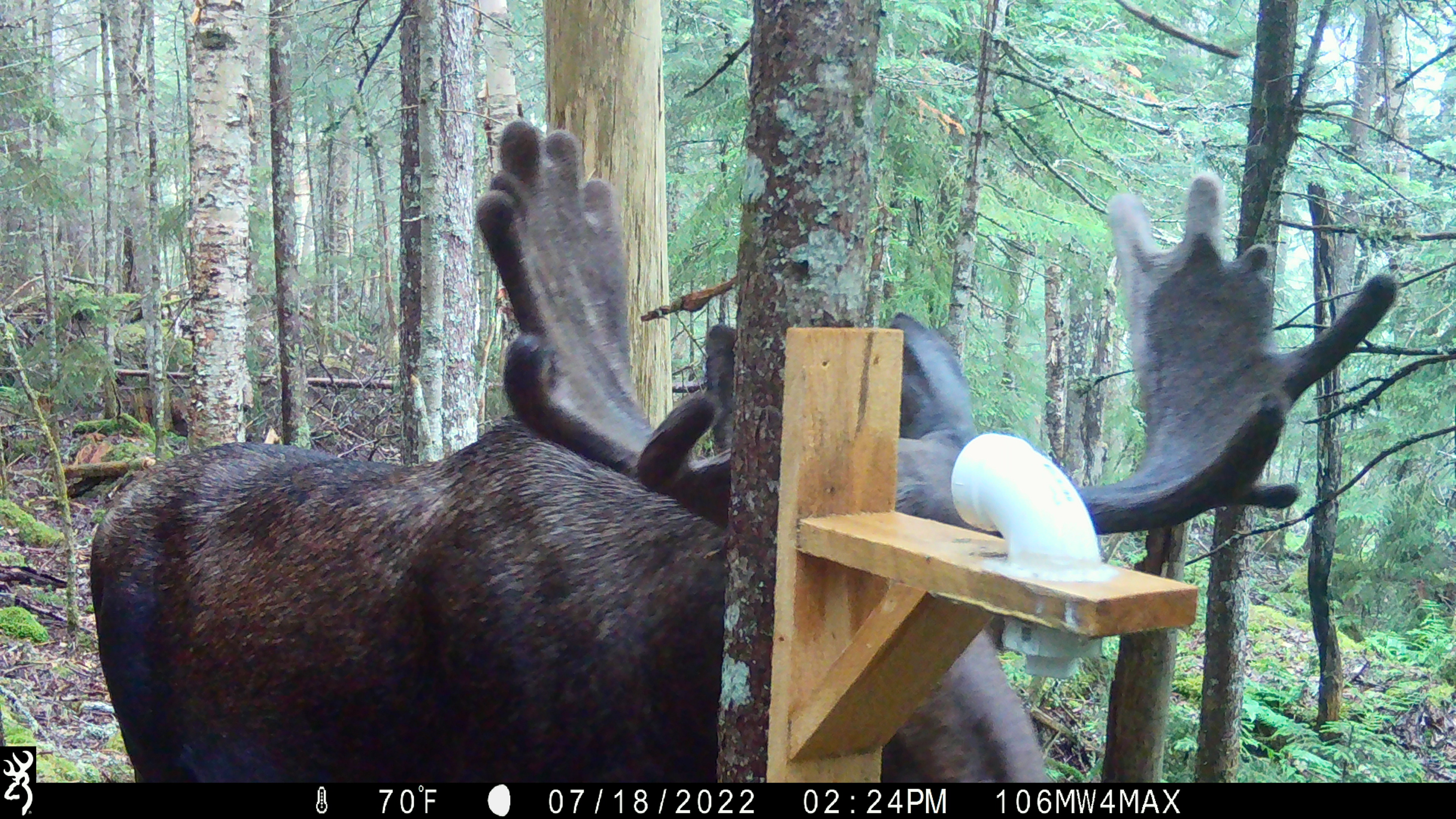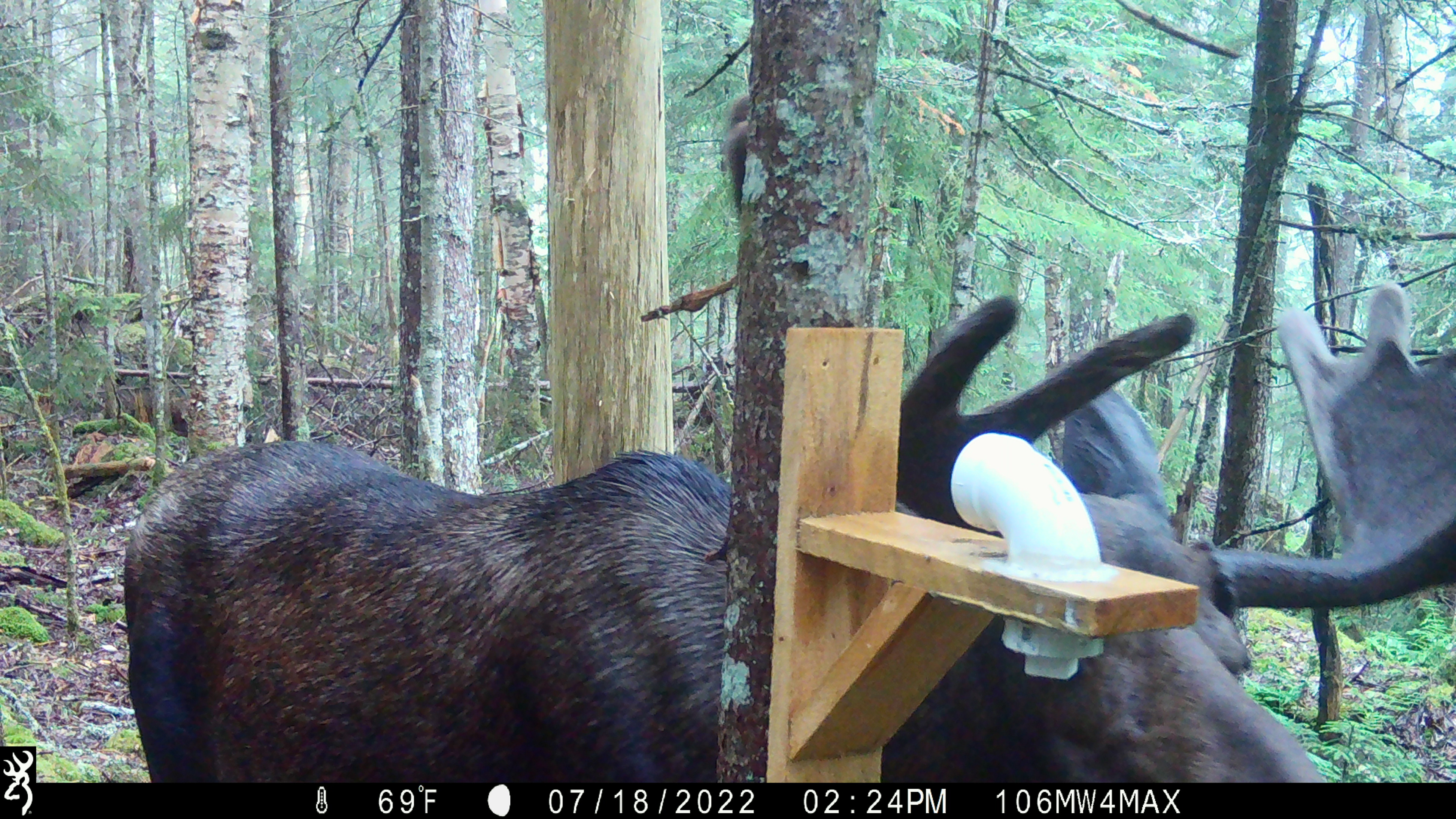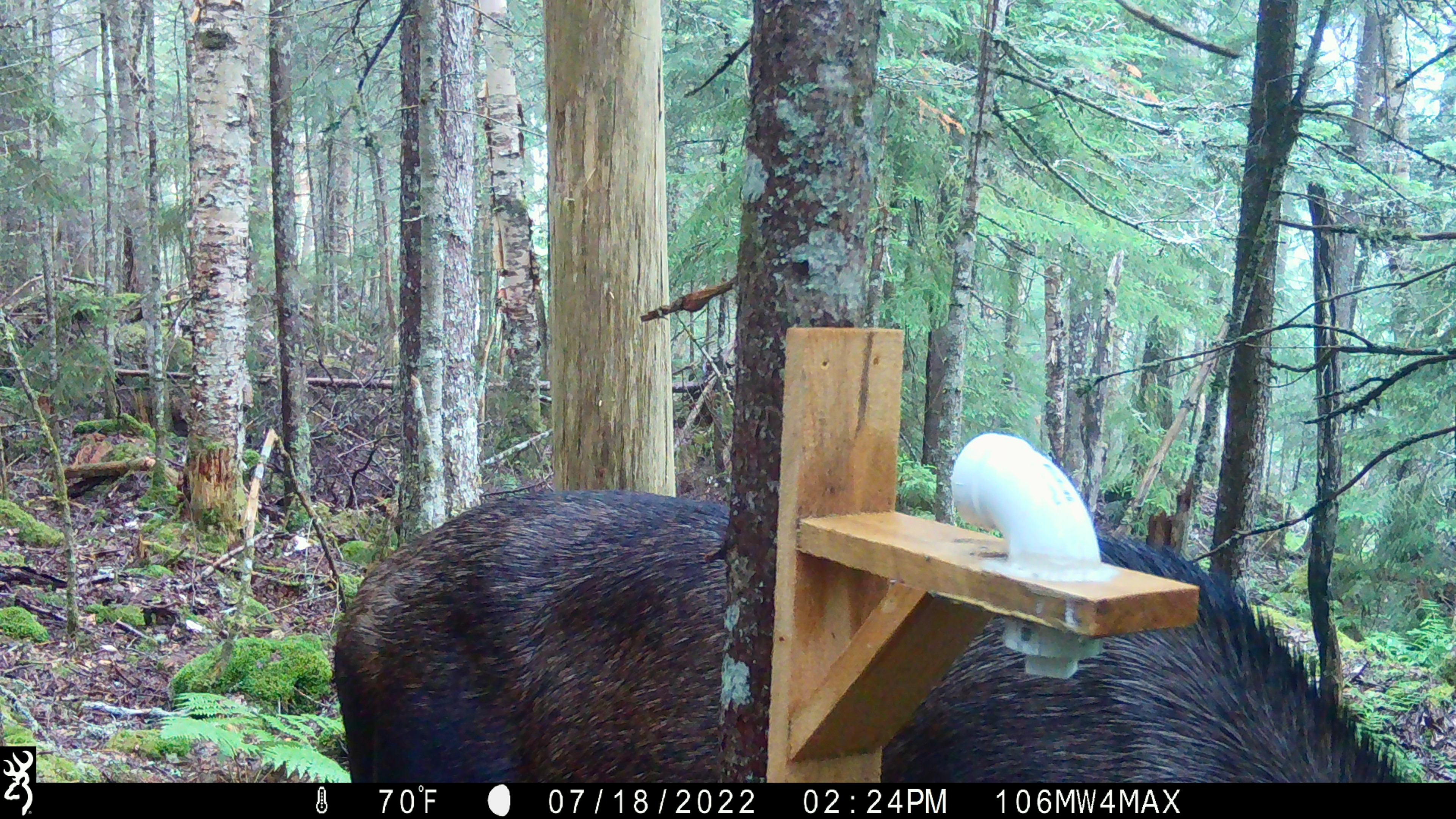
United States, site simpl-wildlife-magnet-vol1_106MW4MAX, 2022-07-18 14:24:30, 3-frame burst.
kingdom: Animalia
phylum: Chordata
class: Mammalia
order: Artiodactyla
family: Cervidae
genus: Alces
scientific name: Alces alces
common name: moose